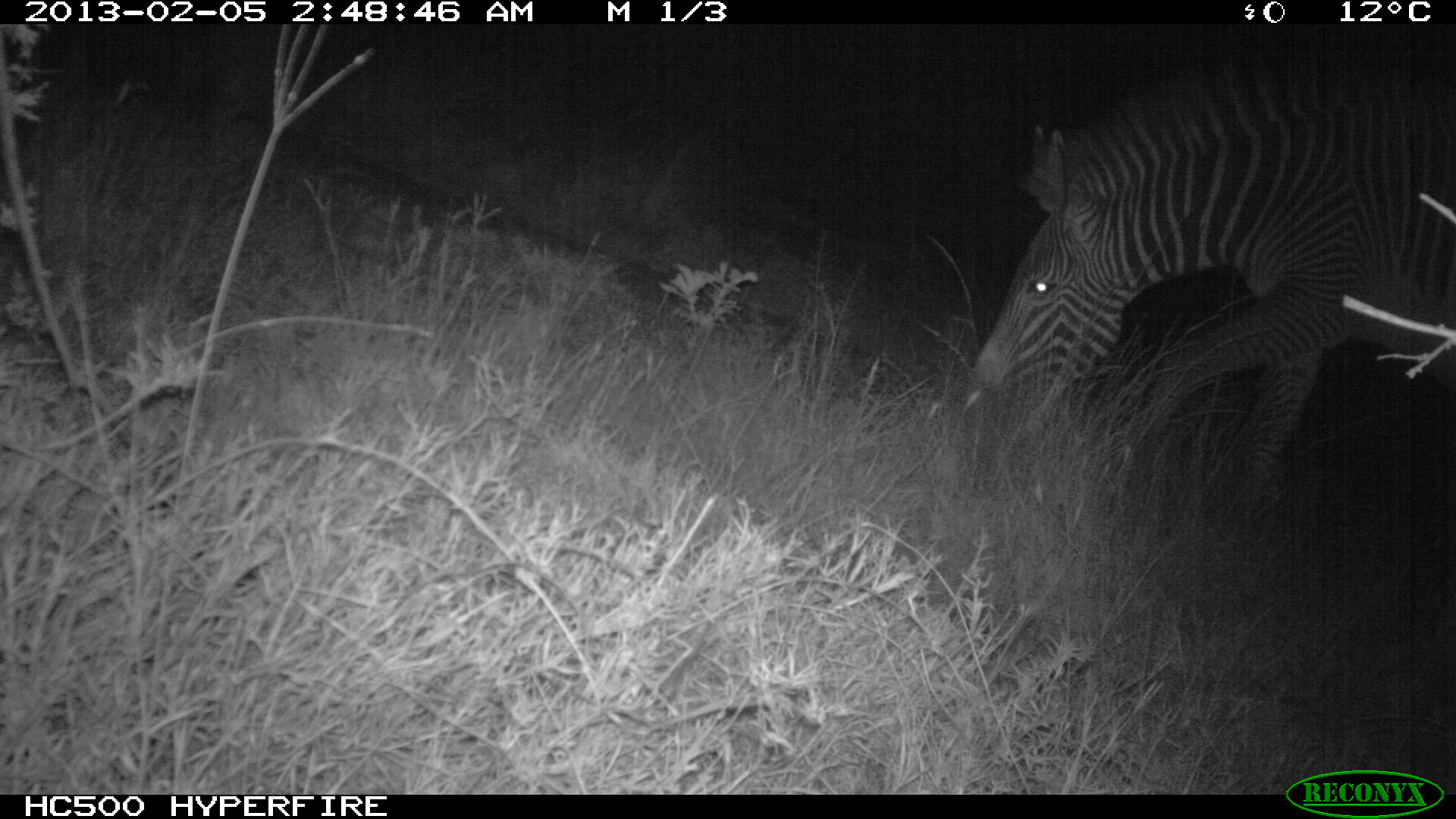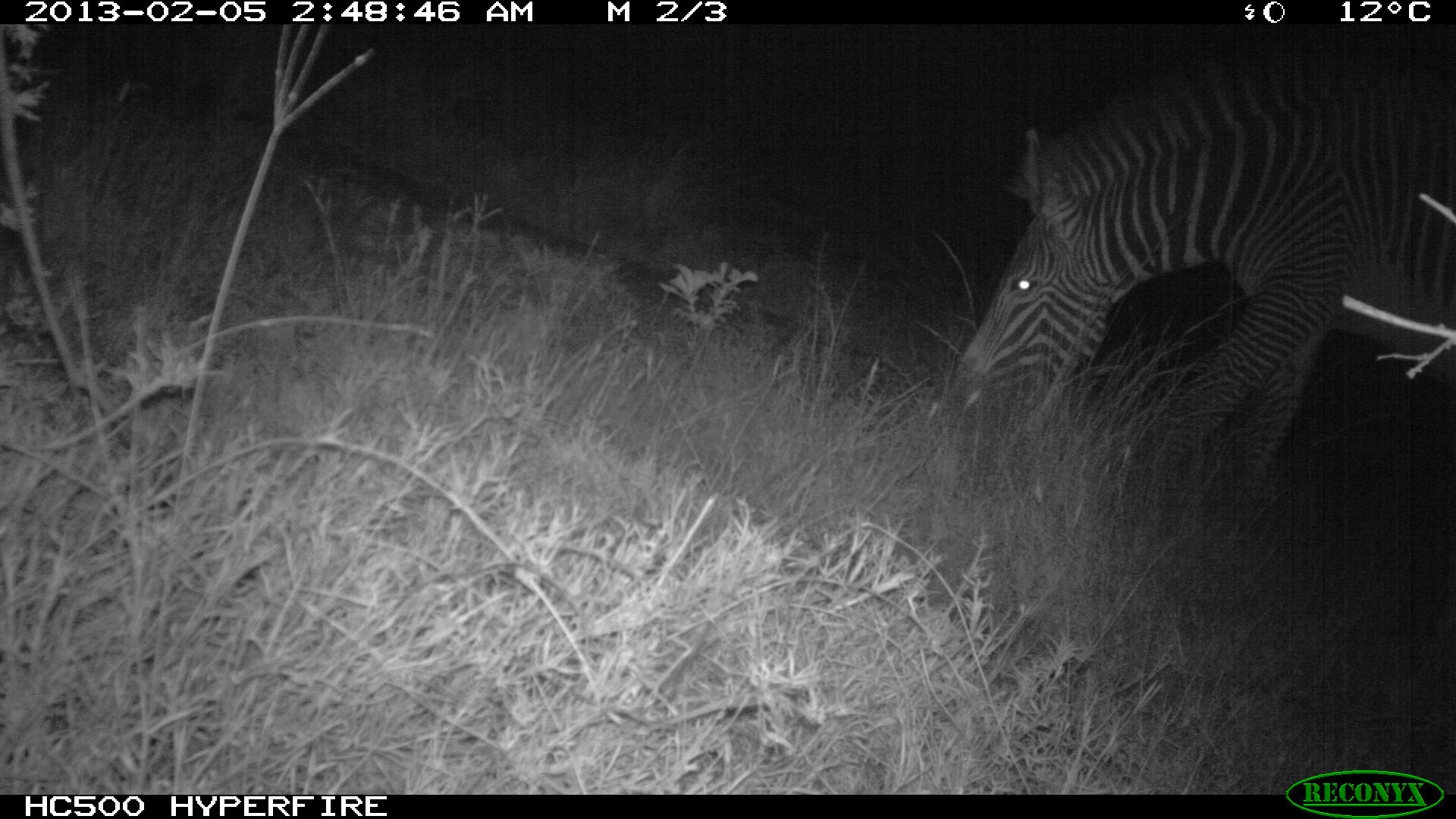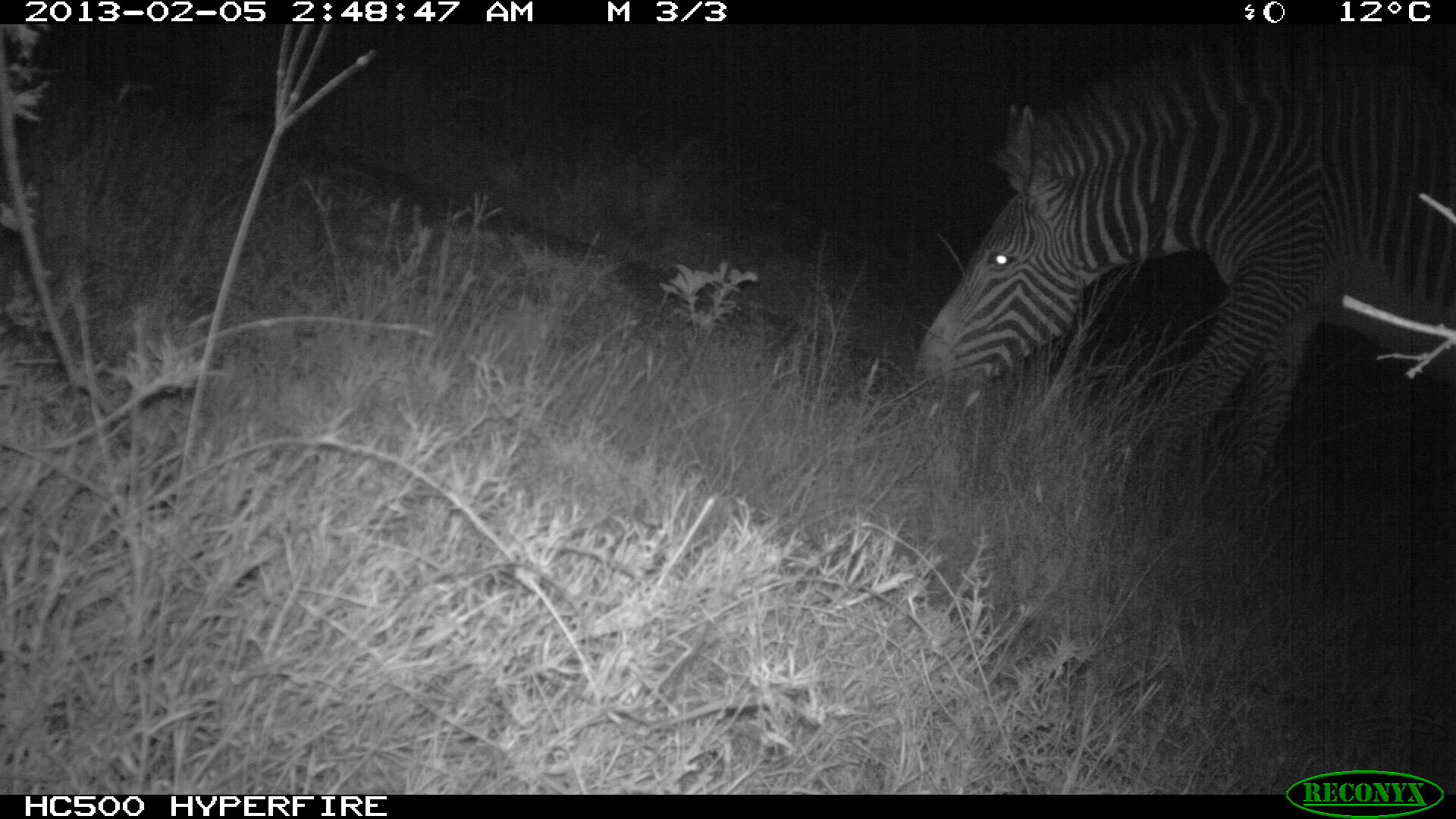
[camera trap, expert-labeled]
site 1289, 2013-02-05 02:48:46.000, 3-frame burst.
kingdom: Animalia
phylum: Chordata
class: Mammalia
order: Perissodactyla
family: Equidae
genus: Equus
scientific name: Equus grevyi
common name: grévy's zebra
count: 1